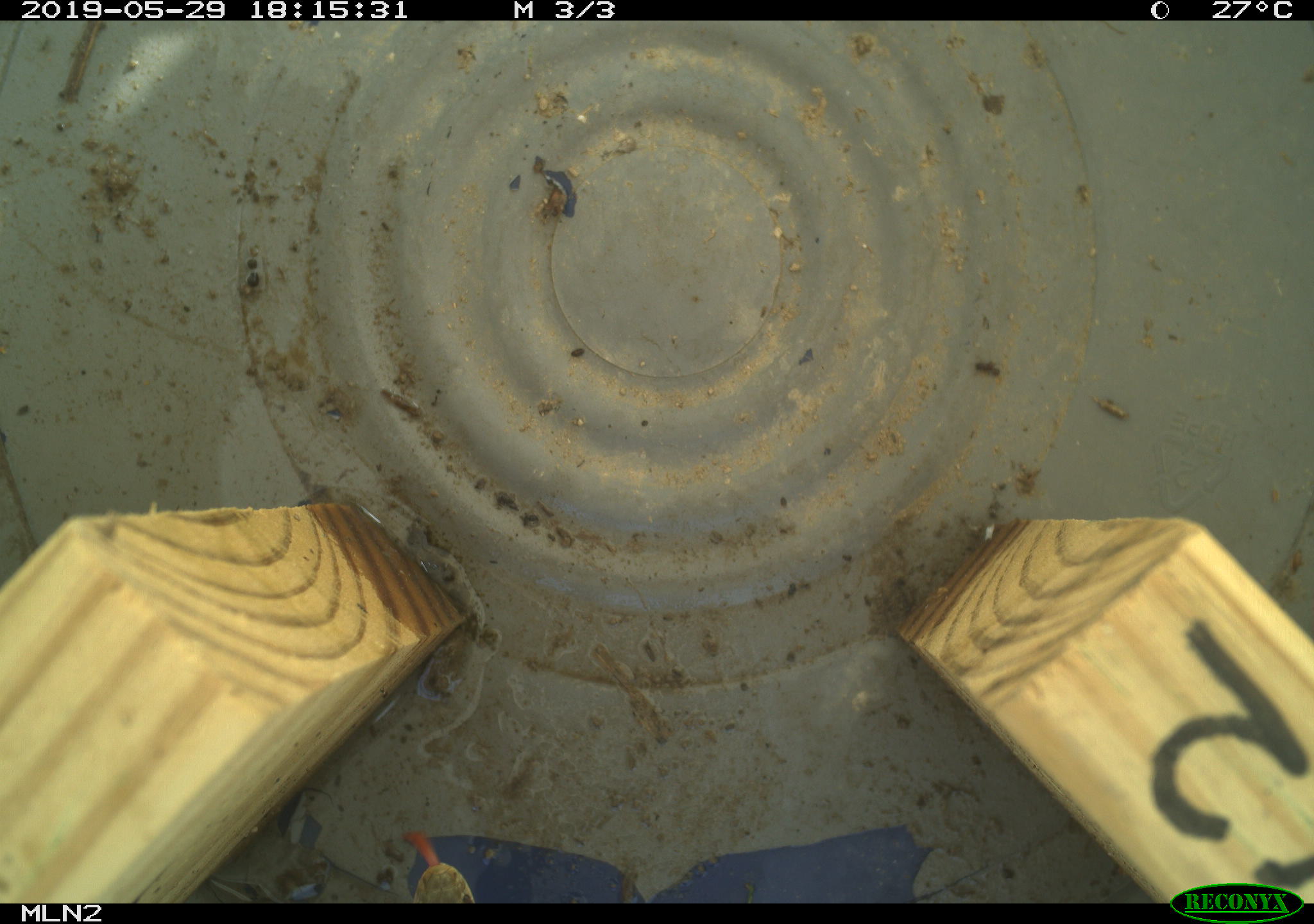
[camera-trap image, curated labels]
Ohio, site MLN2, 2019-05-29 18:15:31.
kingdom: Animalia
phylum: Chordata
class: Reptilia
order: Squamata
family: Colubridae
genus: Thamnophis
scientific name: Thamnophis sirtalis sirtalis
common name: eastern gartersnake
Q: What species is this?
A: Eastern gartersnake (Thamnophis sirtalis sirtalis).